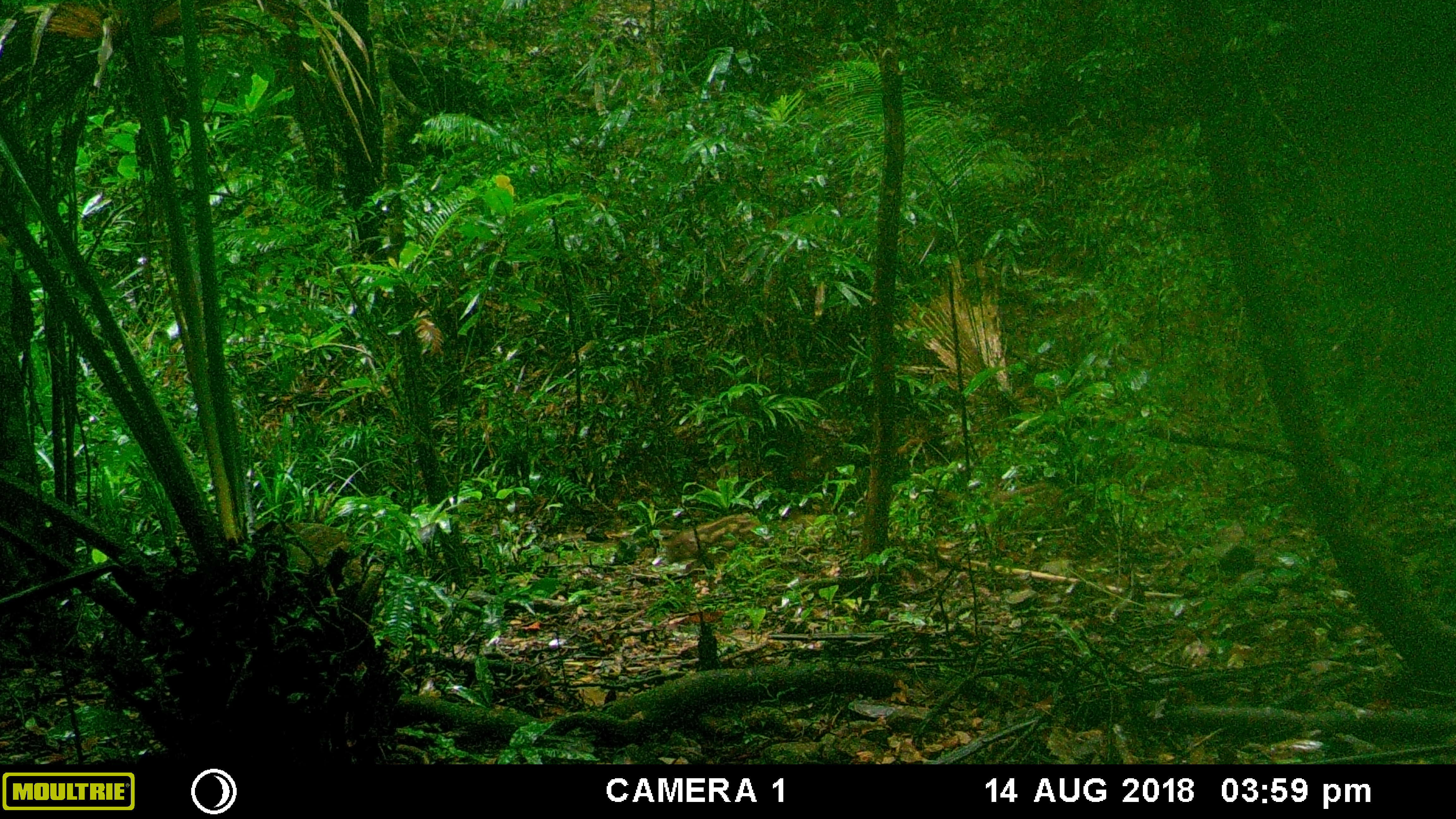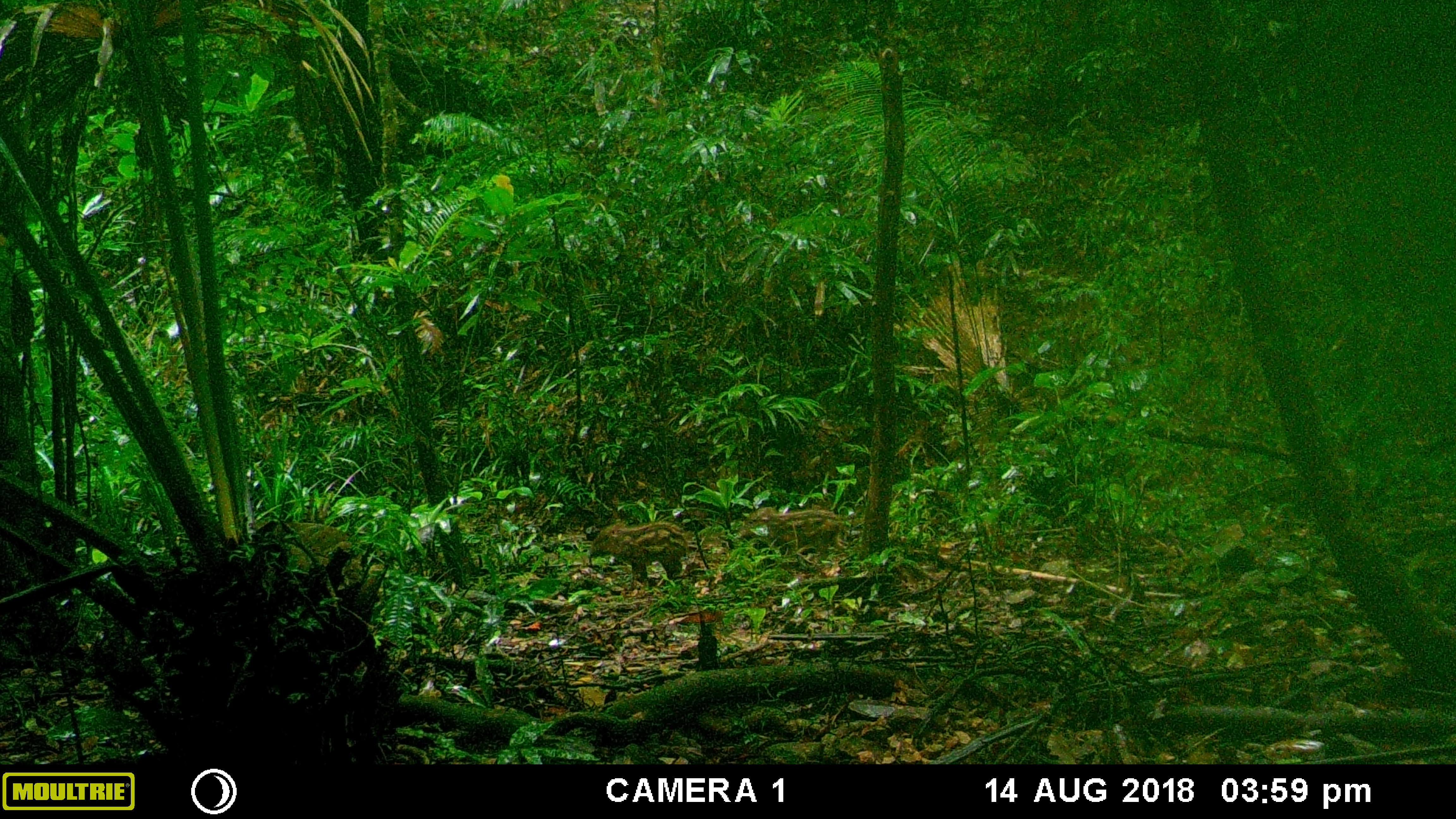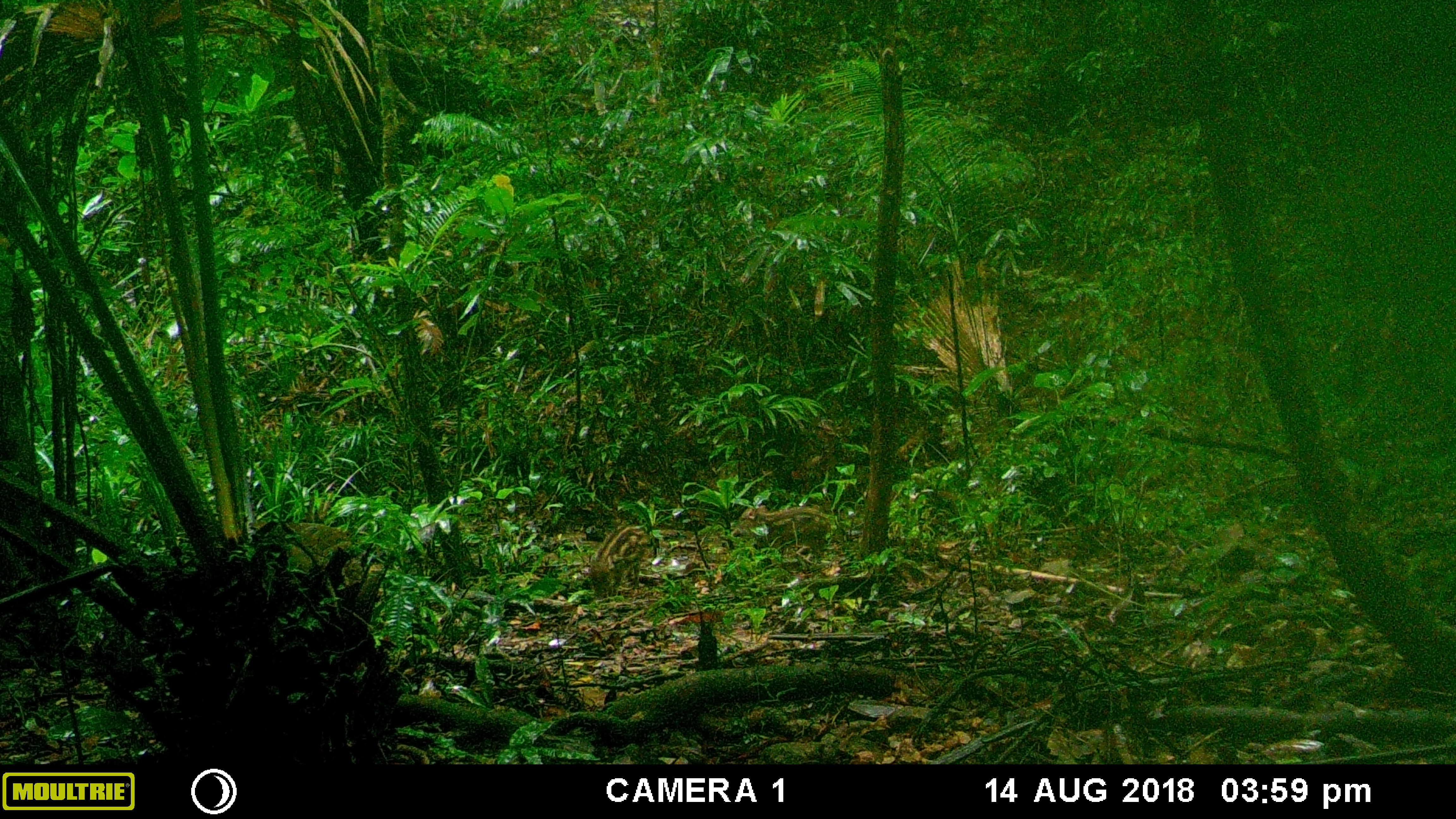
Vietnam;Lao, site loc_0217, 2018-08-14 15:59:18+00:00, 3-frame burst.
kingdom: Animalia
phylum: Chordata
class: Mammalia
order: Artiodactyla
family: Suidae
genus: Sus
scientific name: Sus scrofa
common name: eurasian wild pig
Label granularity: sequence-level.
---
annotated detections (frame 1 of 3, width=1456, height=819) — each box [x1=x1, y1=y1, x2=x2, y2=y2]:
eurasian wild pig: [x1=934, y1=479, x2=1066, y2=565]; [x1=651, y1=512, x2=771, y2=583]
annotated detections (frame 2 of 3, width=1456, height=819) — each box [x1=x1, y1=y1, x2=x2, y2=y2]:
eurasian wild pig: [x1=738, y1=506, x2=843, y2=581]; [x1=590, y1=520, x2=695, y2=592]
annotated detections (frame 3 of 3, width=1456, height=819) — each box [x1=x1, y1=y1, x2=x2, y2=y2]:
eurasian wild pig: [x1=731, y1=505, x2=831, y2=562]; [x1=588, y1=523, x2=651, y2=602]